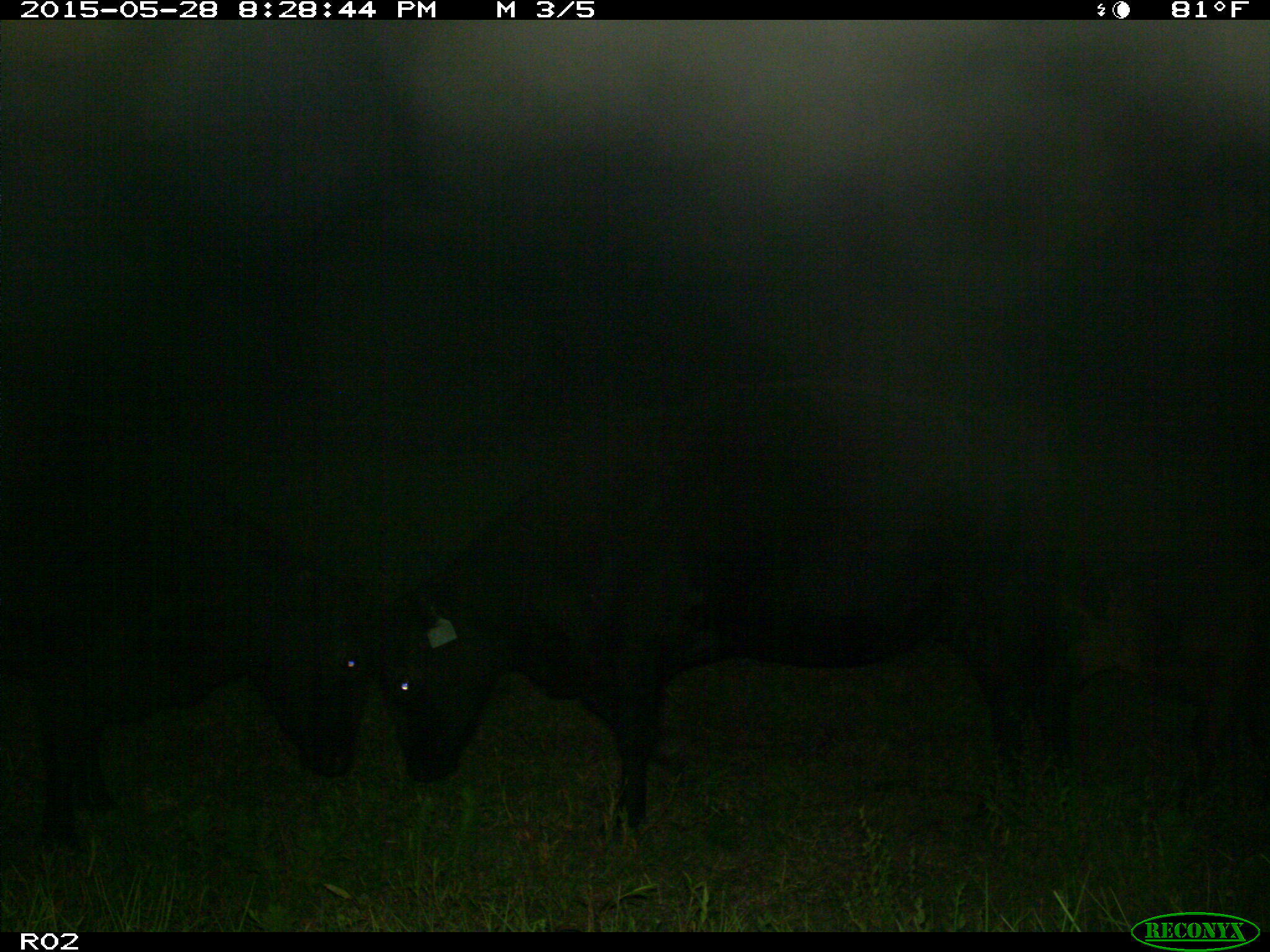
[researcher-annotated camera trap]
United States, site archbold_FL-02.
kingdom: Animalia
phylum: Chordata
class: Mammalia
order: Artiodactyla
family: Bovidae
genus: Bos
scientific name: Bos taurus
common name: domestic cow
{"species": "Bos taurus (domestic cow)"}